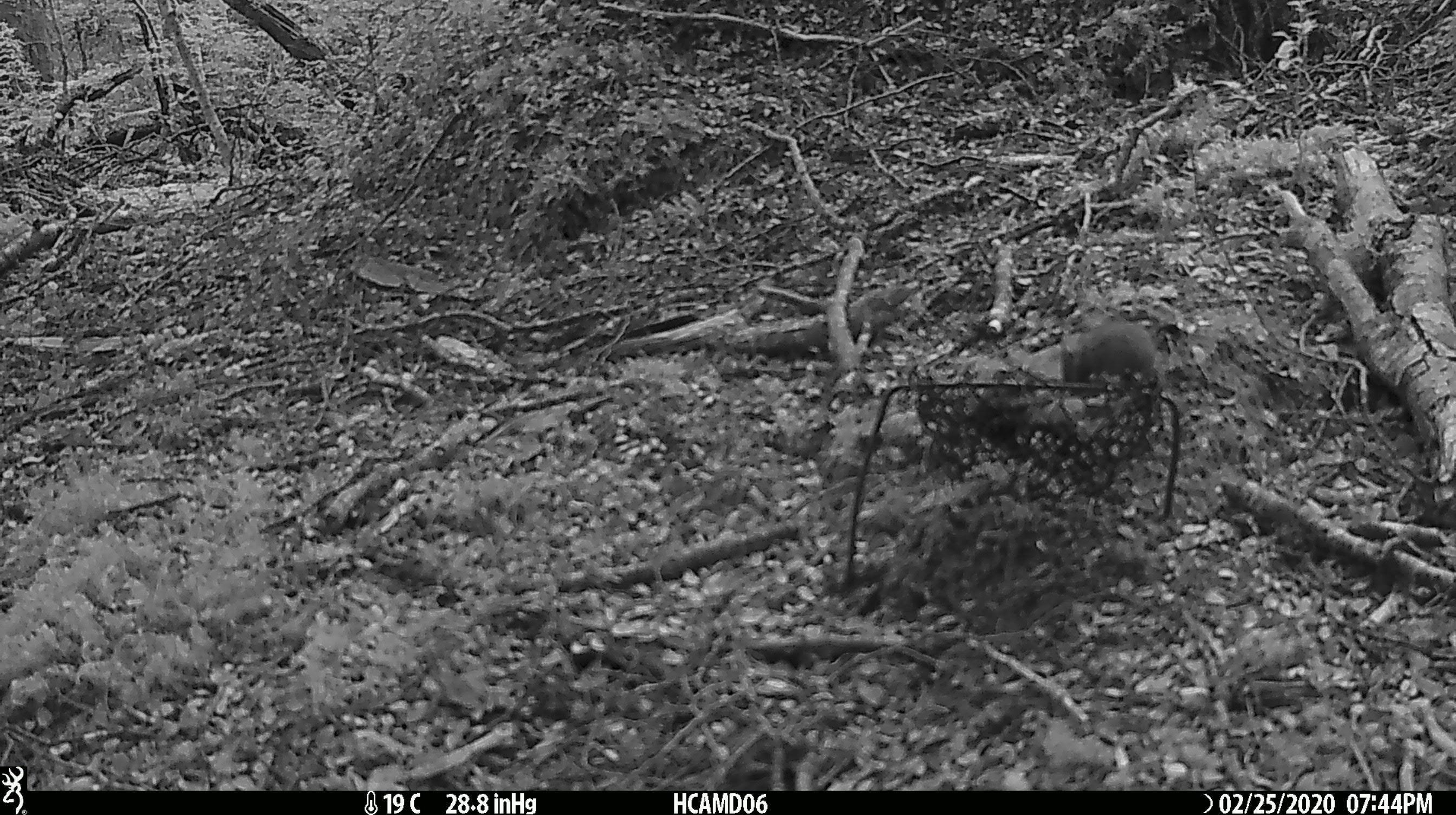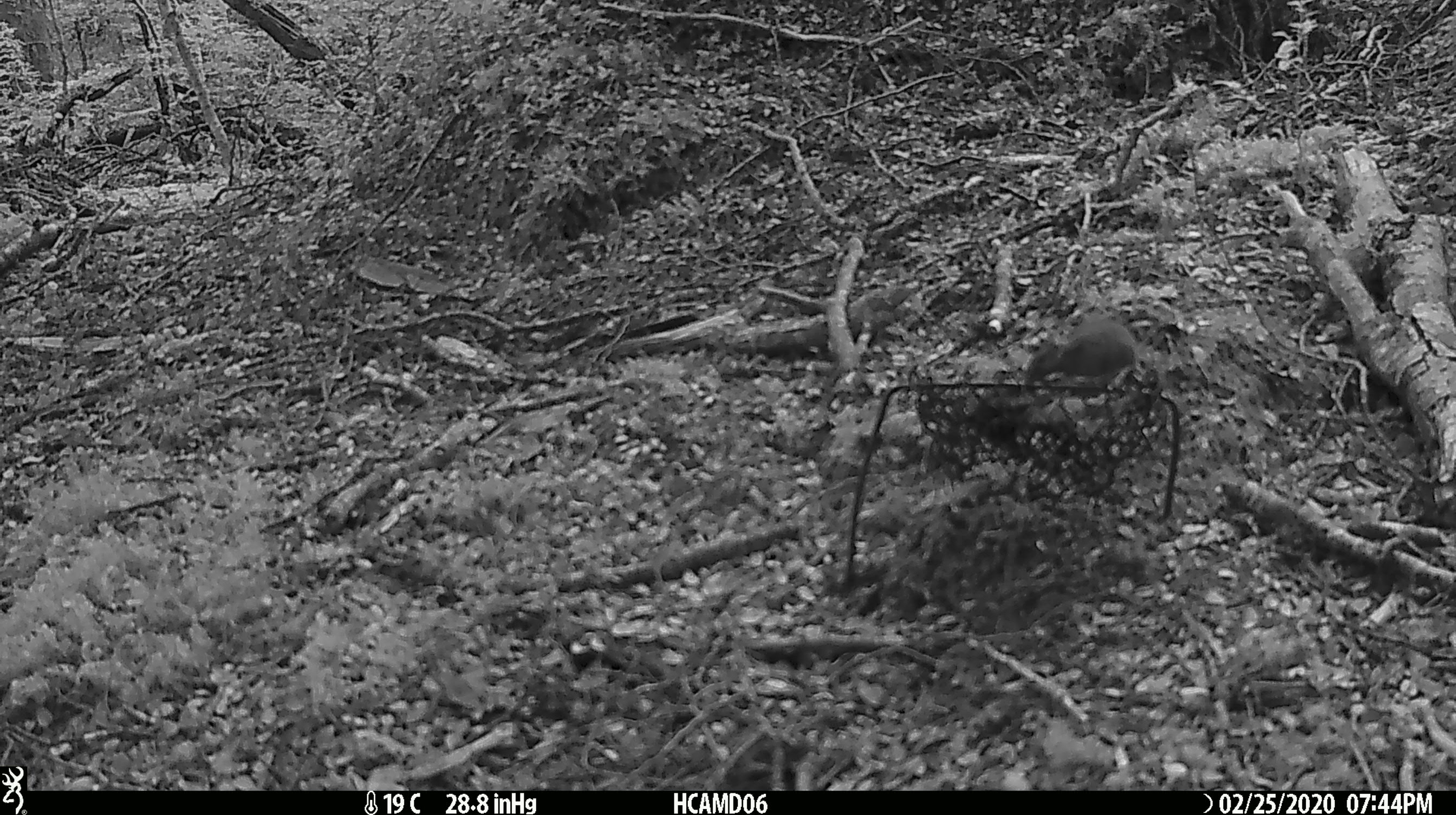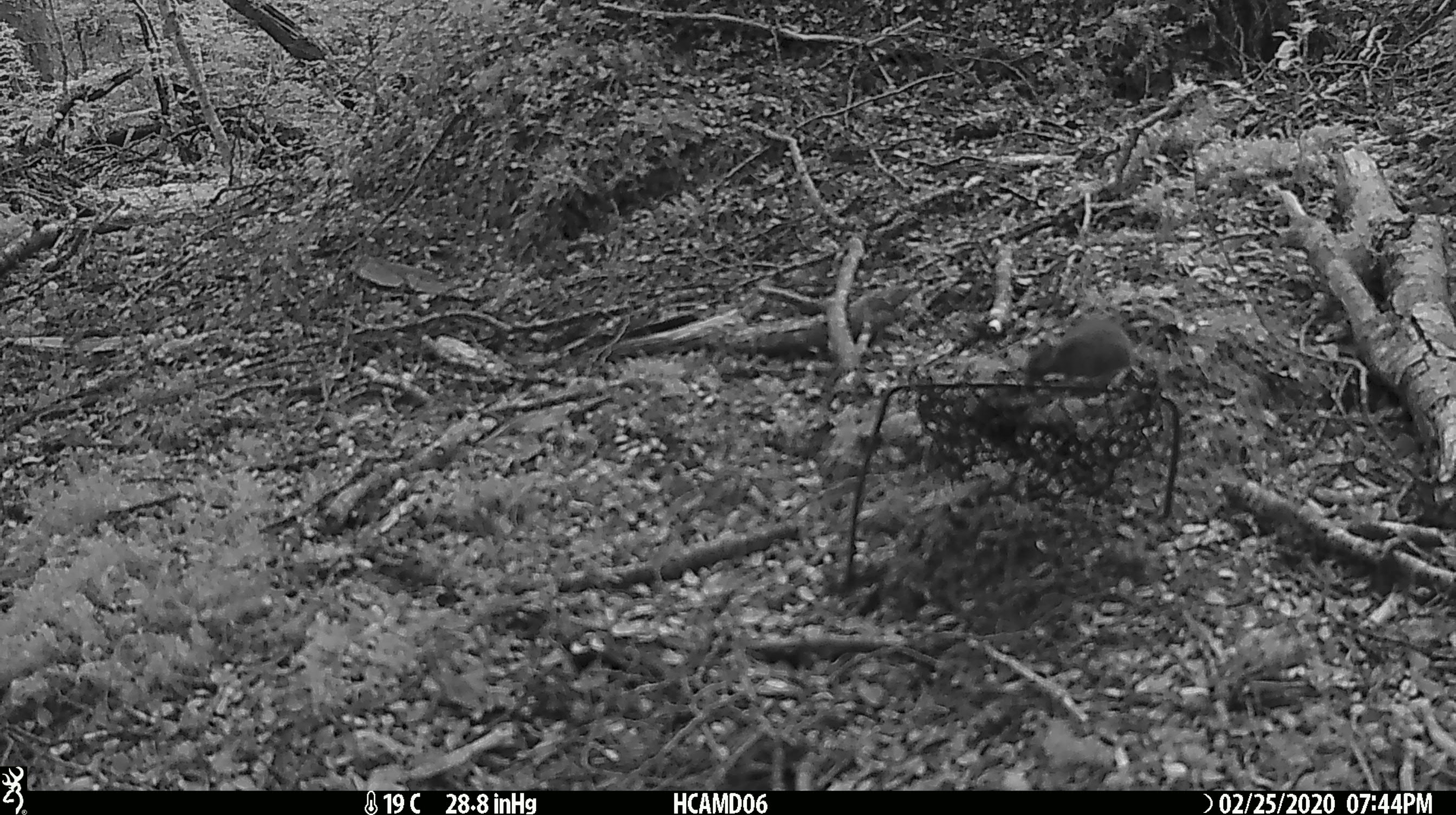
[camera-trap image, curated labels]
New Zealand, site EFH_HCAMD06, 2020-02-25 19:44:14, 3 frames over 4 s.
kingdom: Animalia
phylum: Chordata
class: Mammalia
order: Rodentia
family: Muridae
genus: Mus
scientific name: Mus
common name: mouse